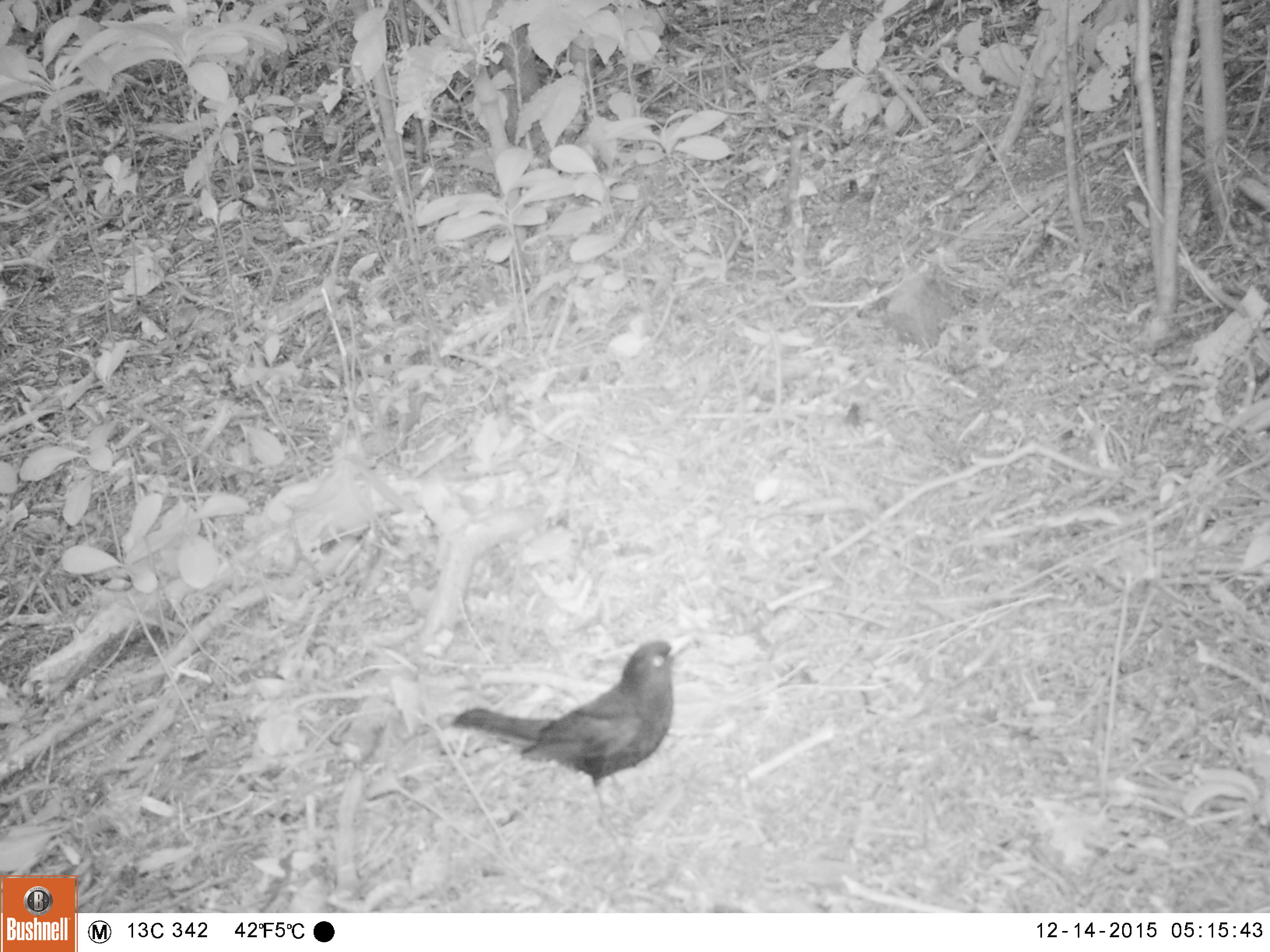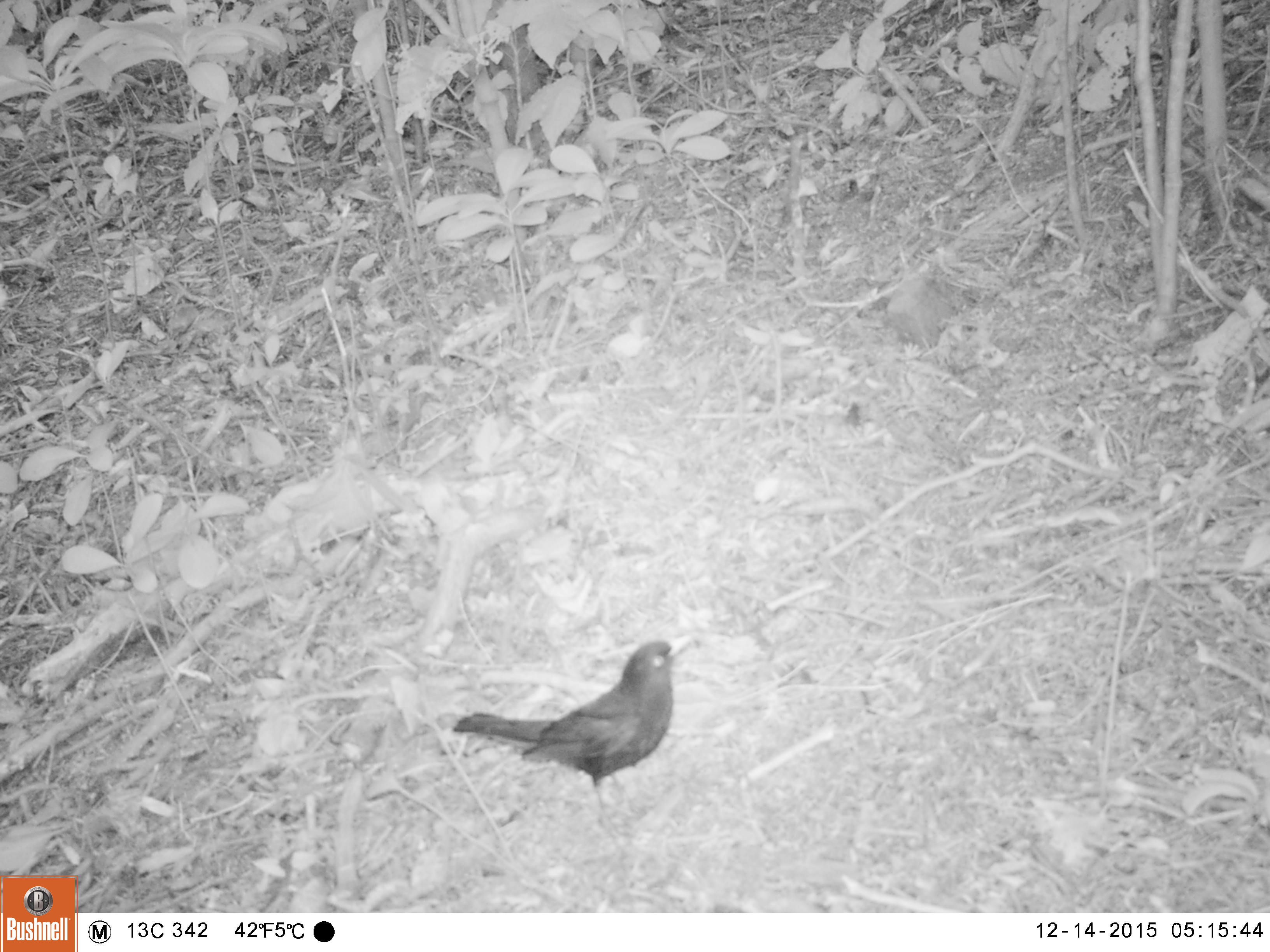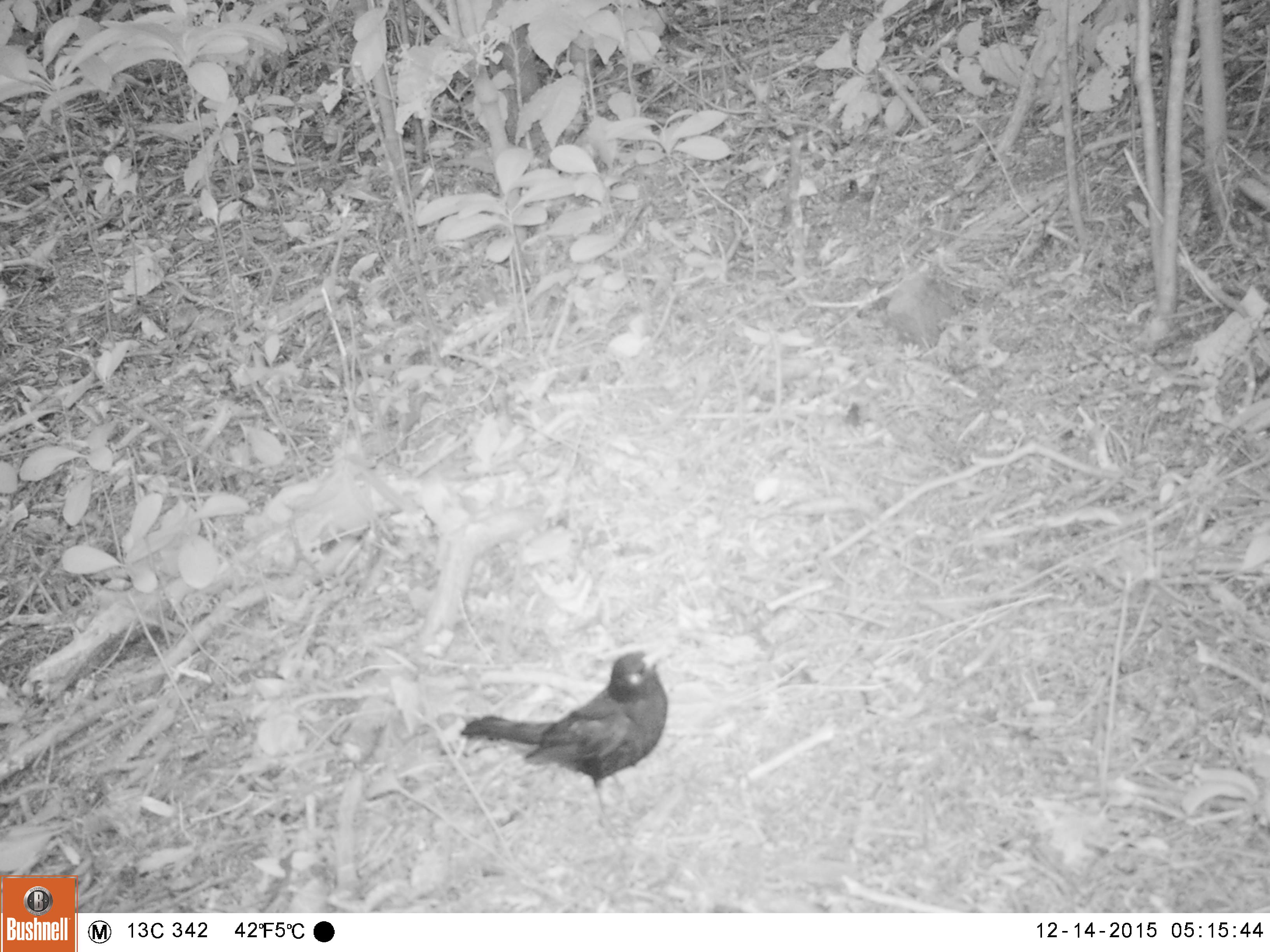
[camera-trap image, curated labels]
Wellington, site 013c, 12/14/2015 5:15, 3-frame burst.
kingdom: Animalia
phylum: Chordata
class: Aves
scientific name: Aves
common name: bird